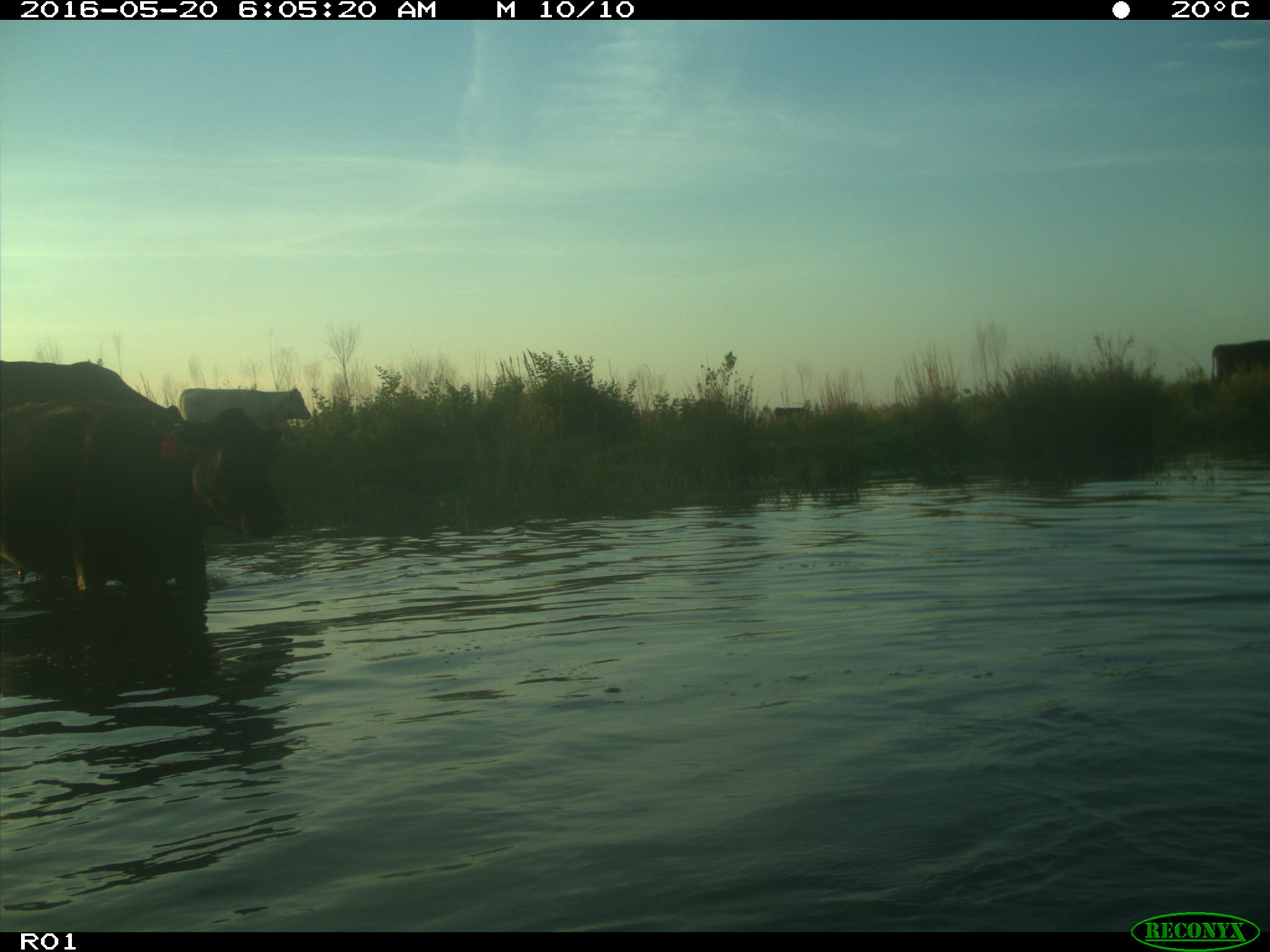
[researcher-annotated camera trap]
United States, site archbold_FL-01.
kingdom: Animalia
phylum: Chordata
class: Mammalia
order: Artiodactyla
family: Bovidae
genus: Bos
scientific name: Bos taurus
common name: domestic cow